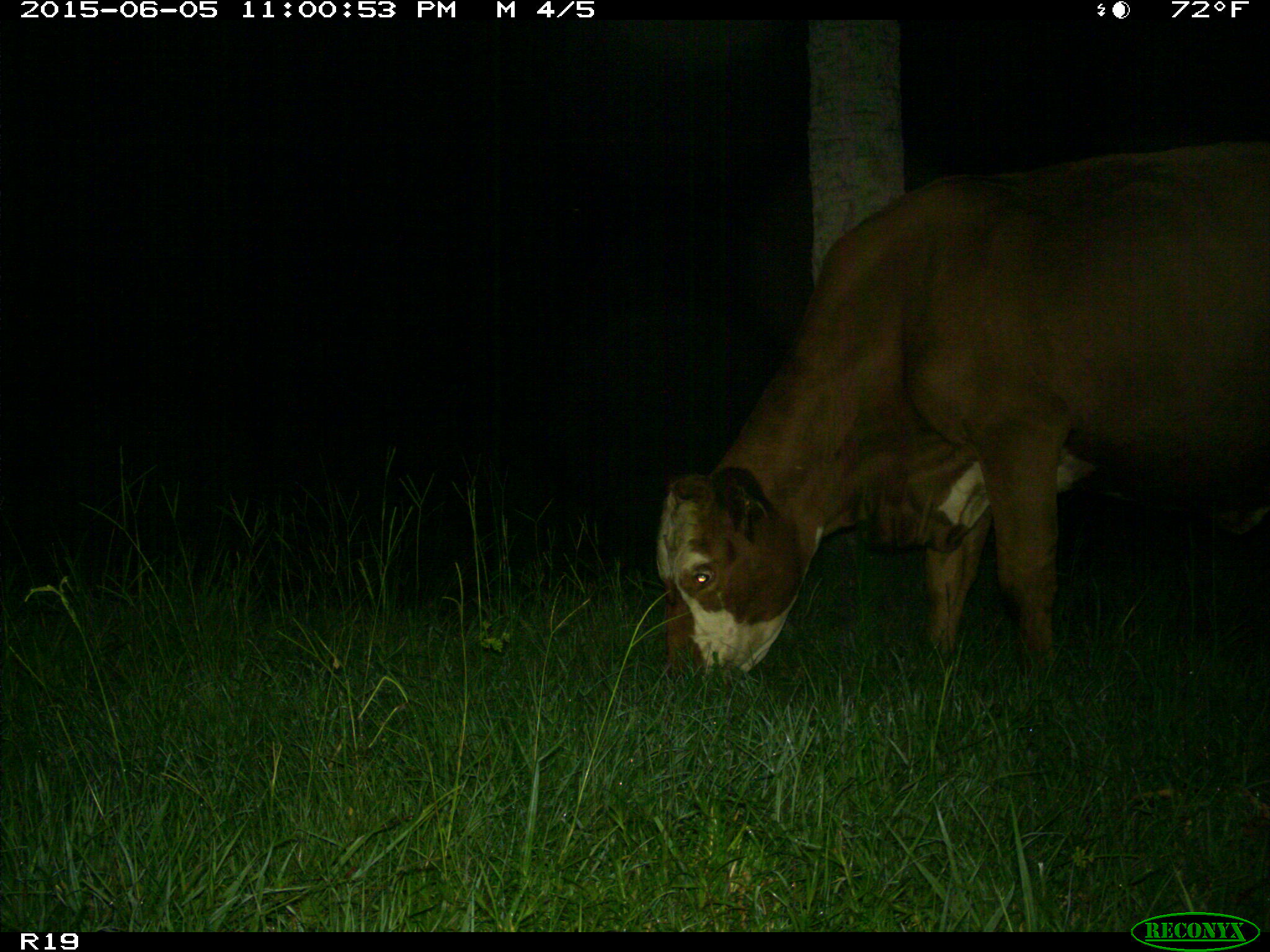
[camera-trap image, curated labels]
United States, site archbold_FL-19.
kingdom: Animalia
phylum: Chordata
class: Mammalia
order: Artiodactyla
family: Bovidae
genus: Bos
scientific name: Bos taurus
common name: domestic cow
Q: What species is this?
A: Bos taurus (domestic cow).